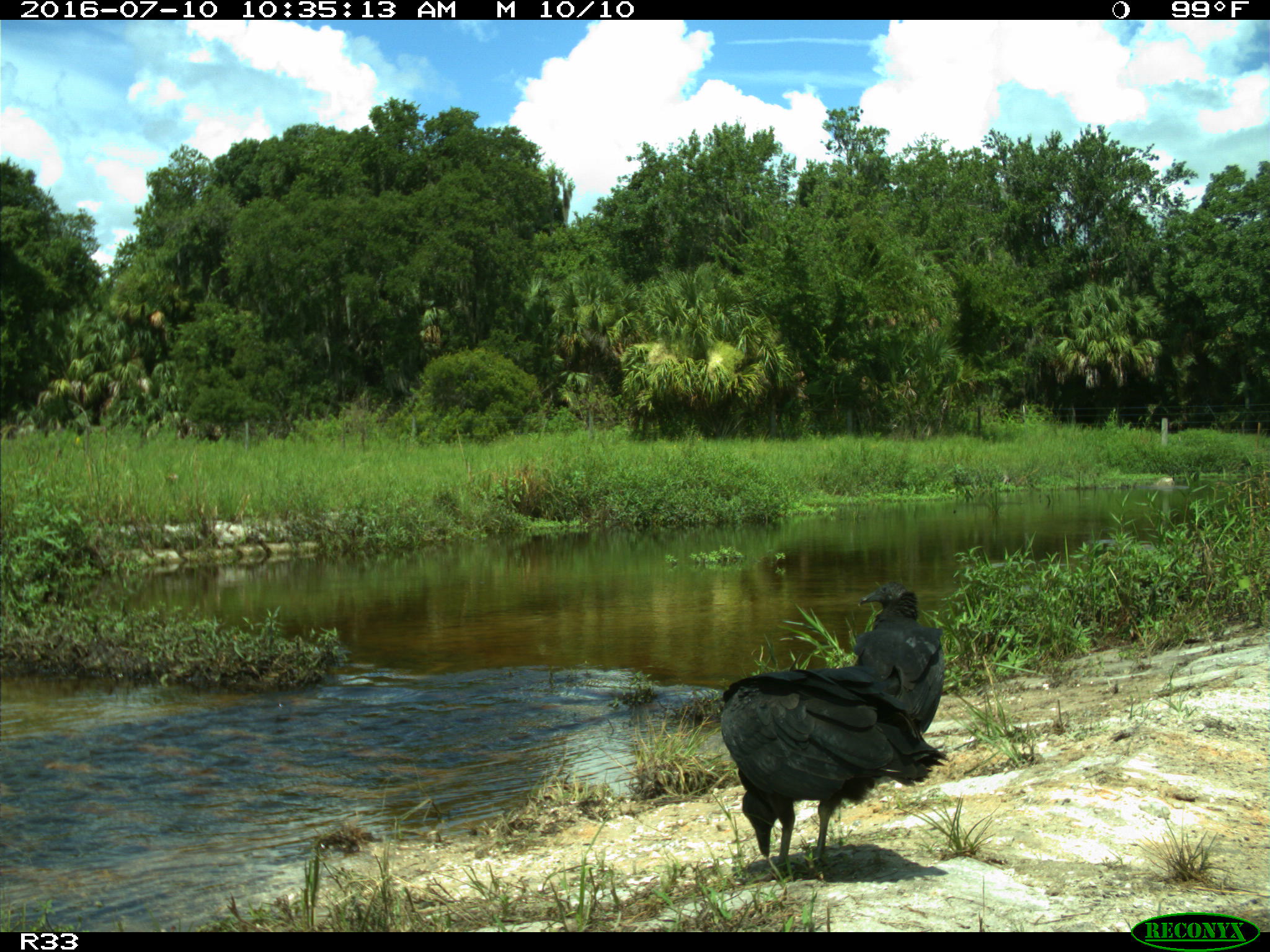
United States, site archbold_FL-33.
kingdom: Animalia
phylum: Chordata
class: Aves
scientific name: Aves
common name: birds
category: unidentified bird